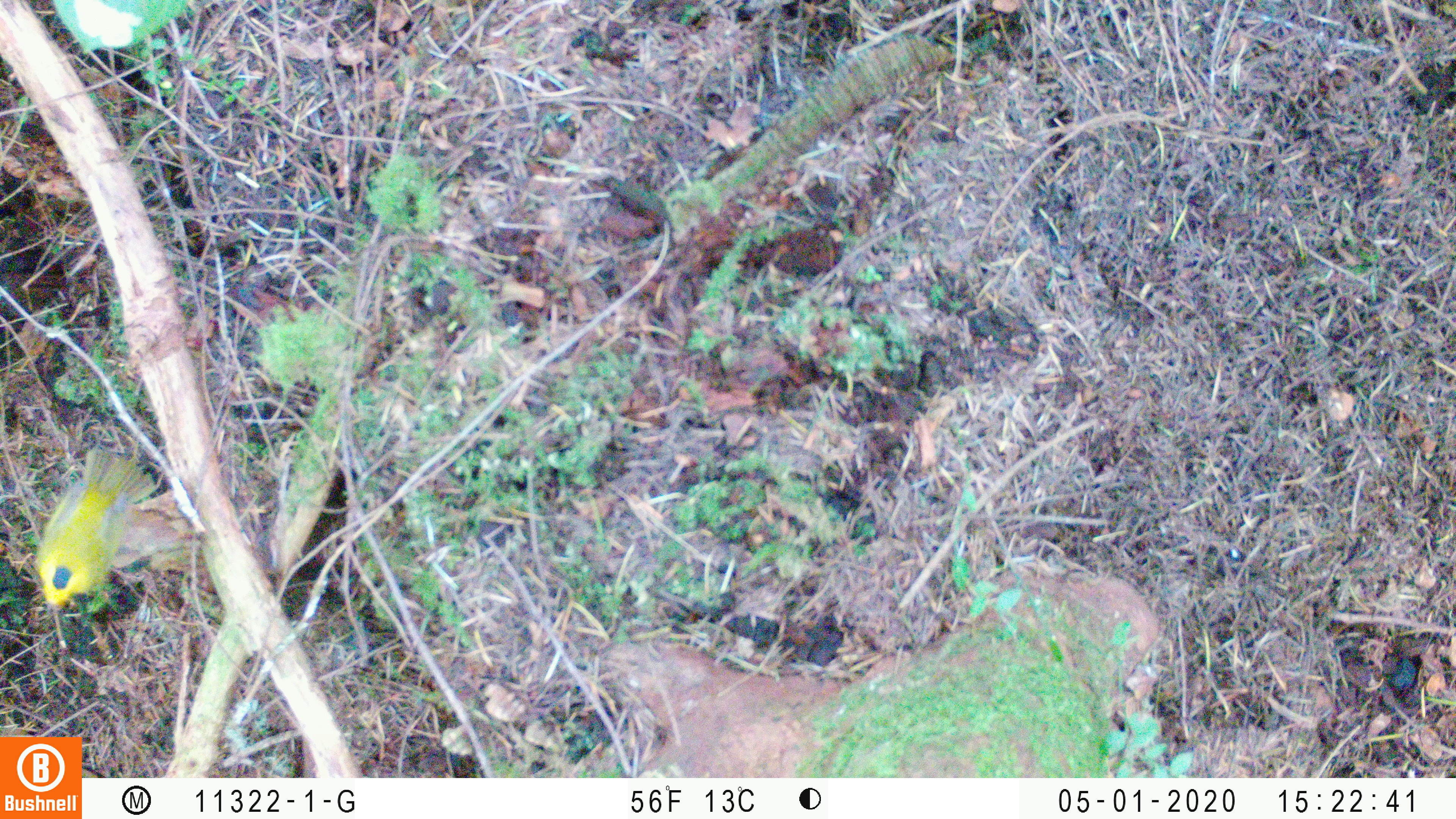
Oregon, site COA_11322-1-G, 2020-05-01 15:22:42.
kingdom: Animalia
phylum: Chordata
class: Aves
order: Passeriformes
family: Parulidae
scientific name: Parulidae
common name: new world warblers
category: parulidae family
Parulidae family (new world warblers) (Parulidae).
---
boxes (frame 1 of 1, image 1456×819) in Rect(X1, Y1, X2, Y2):
parulidae family: Rect(15, 430, 169, 624)